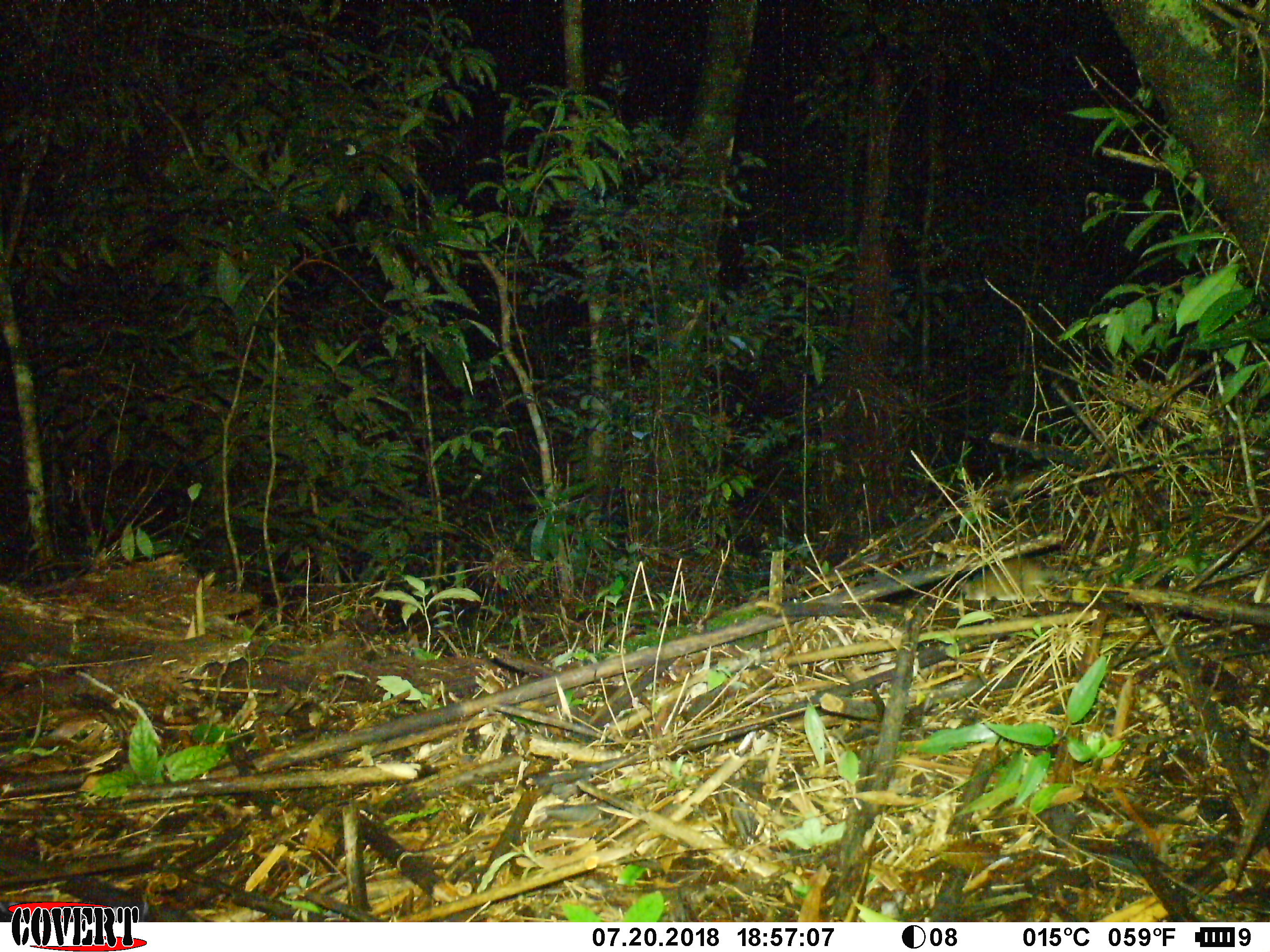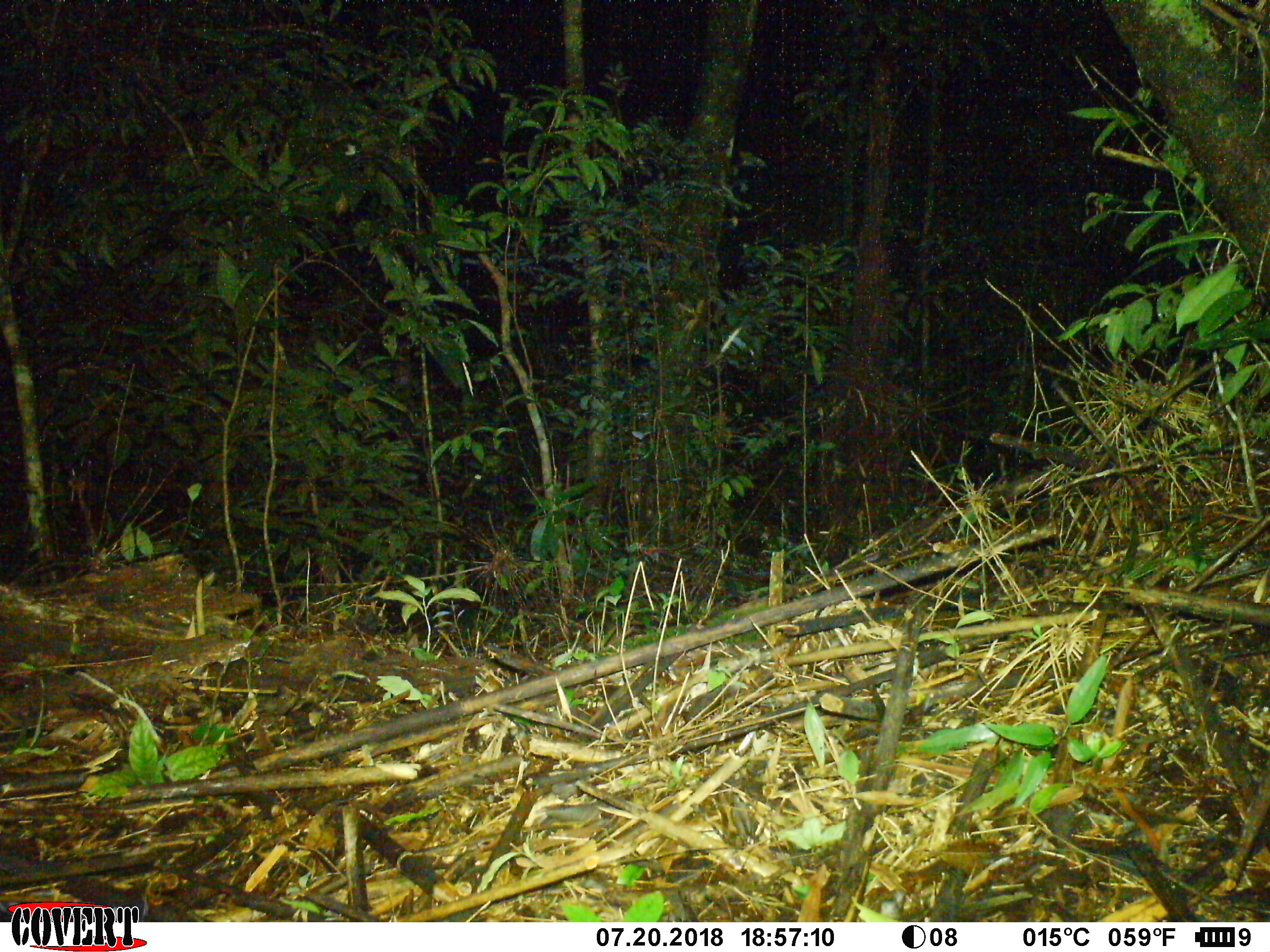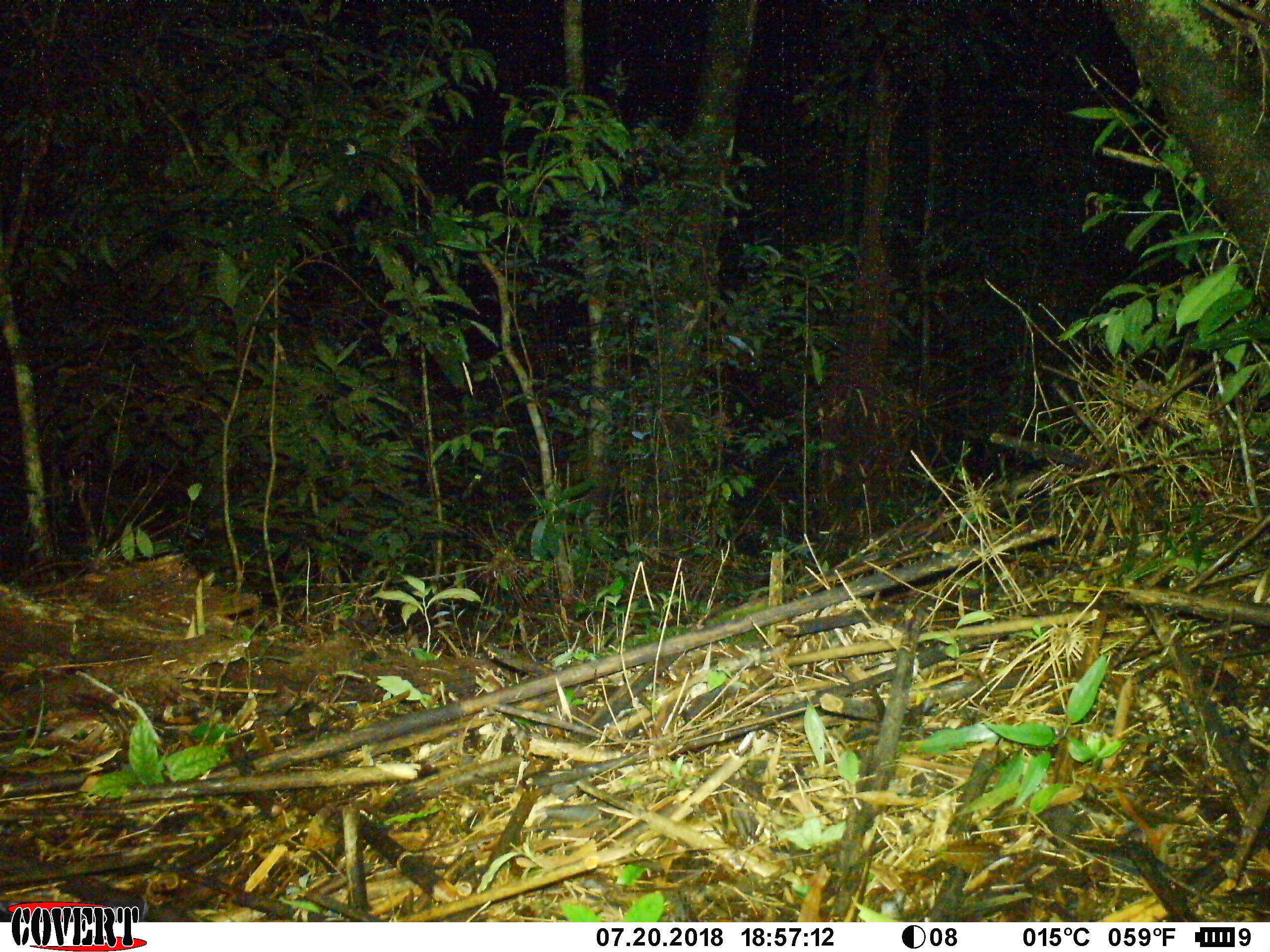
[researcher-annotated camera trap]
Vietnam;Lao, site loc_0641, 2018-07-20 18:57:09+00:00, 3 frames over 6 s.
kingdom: Animalia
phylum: Chordata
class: Mammalia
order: Rodentia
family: Muridae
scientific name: Muridae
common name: old-world mice and rats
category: unidentified murid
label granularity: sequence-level